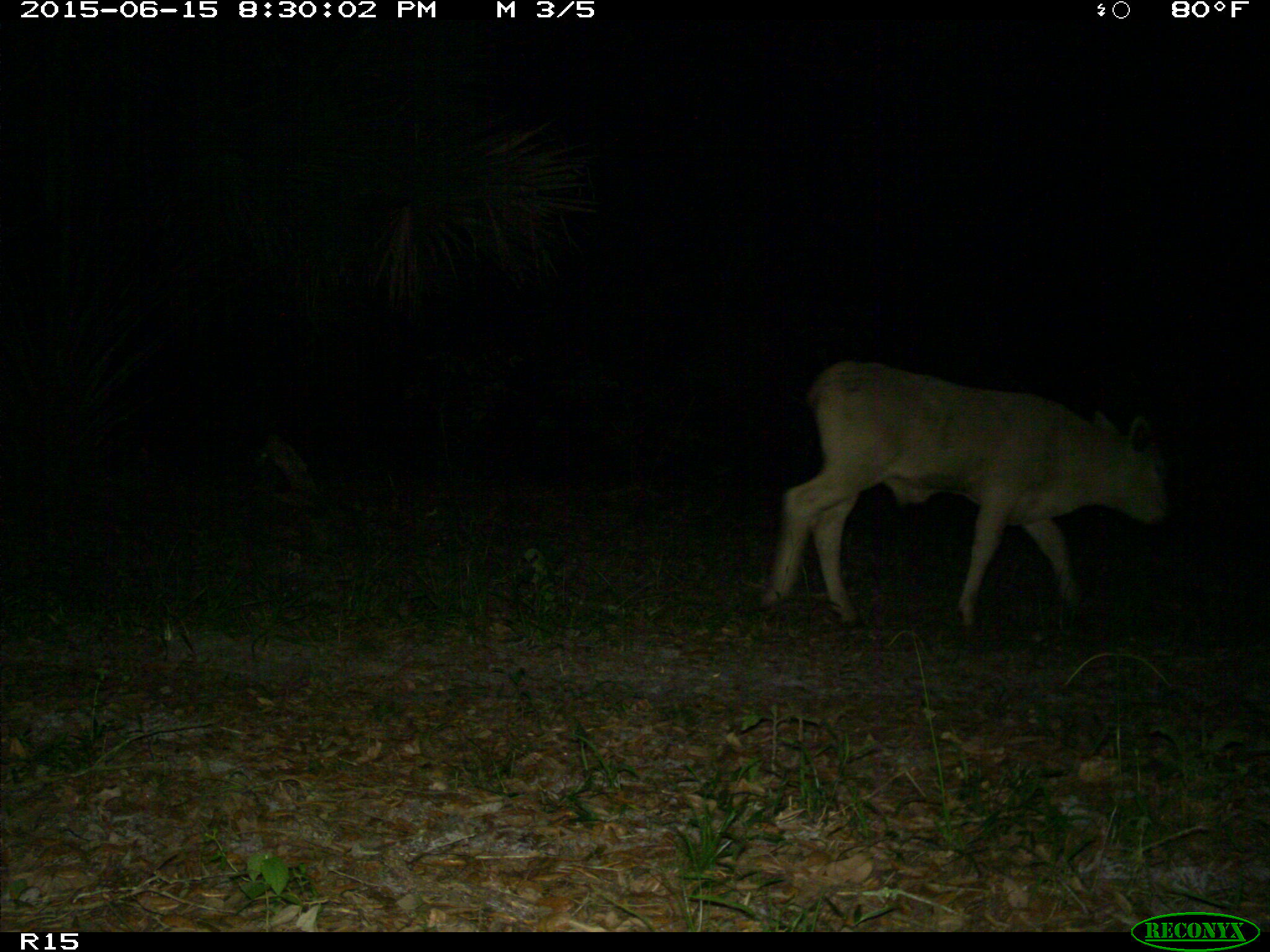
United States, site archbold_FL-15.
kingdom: Animalia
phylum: Chordata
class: Mammalia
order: Artiodactyla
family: Bovidae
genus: Bos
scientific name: Bos taurus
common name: domestic cow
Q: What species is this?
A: Bos taurus (domestic cow).